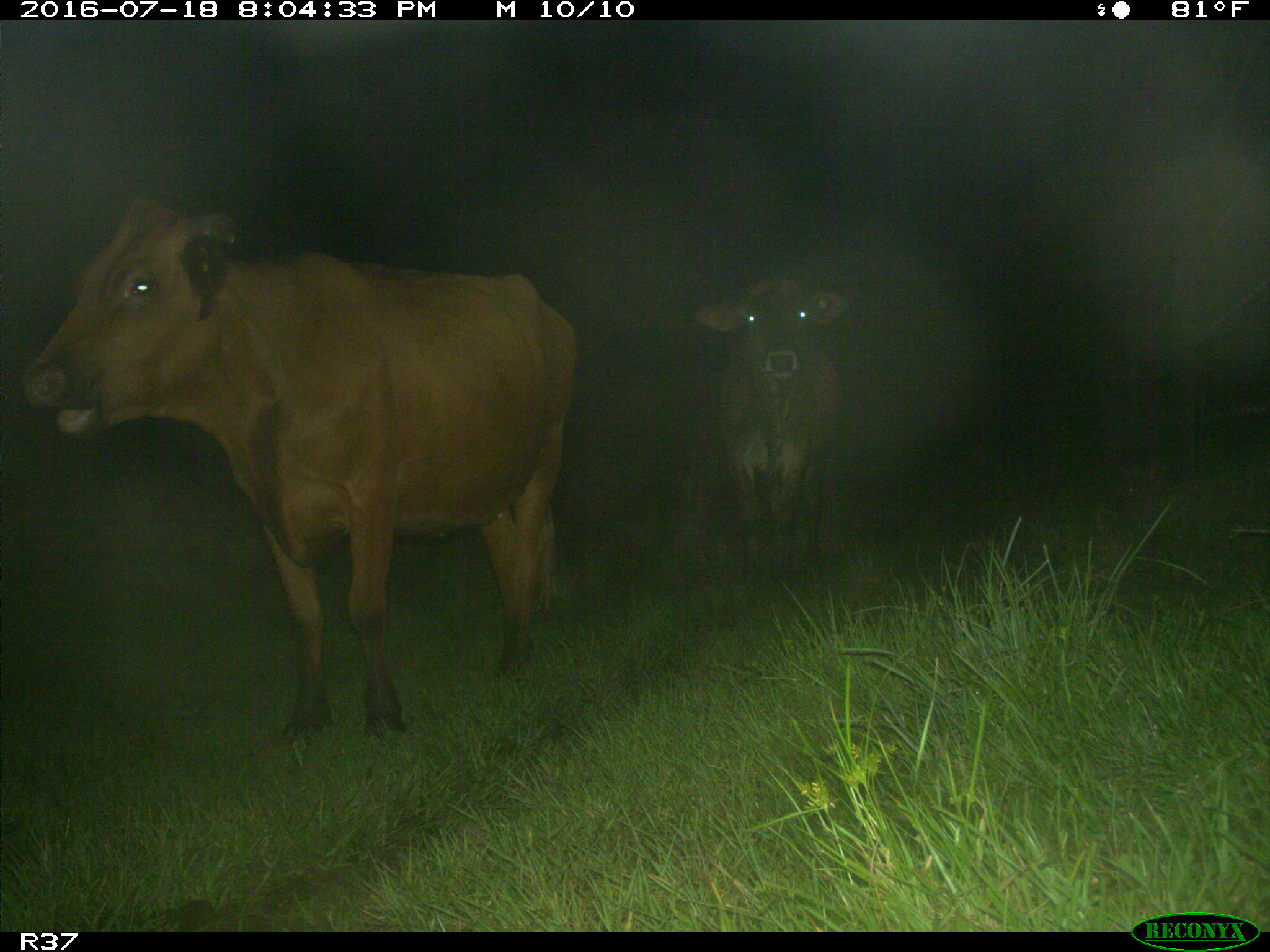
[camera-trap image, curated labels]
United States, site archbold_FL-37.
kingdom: Animalia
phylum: Chordata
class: Mammalia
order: Artiodactyla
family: Bovidae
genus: Bos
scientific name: Bos taurus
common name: domestic cow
Bos taurus (domestic cow).